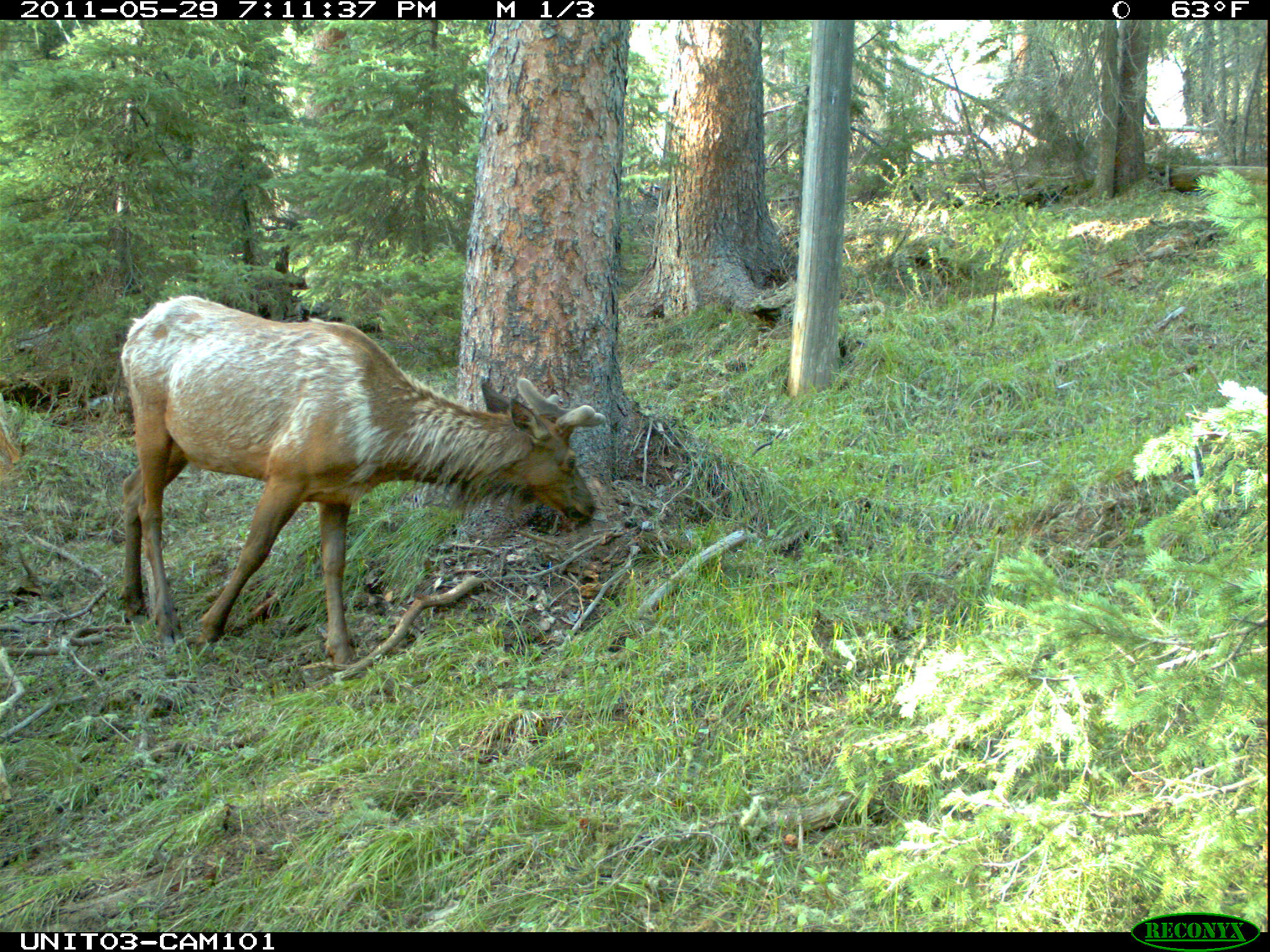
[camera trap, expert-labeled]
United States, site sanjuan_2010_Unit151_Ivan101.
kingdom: Animalia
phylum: Chordata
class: Mammalia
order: Artiodactyla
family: Cervidae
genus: Cervus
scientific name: Cervus elaphus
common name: red deer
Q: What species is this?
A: Cervus elaphus (red deer).